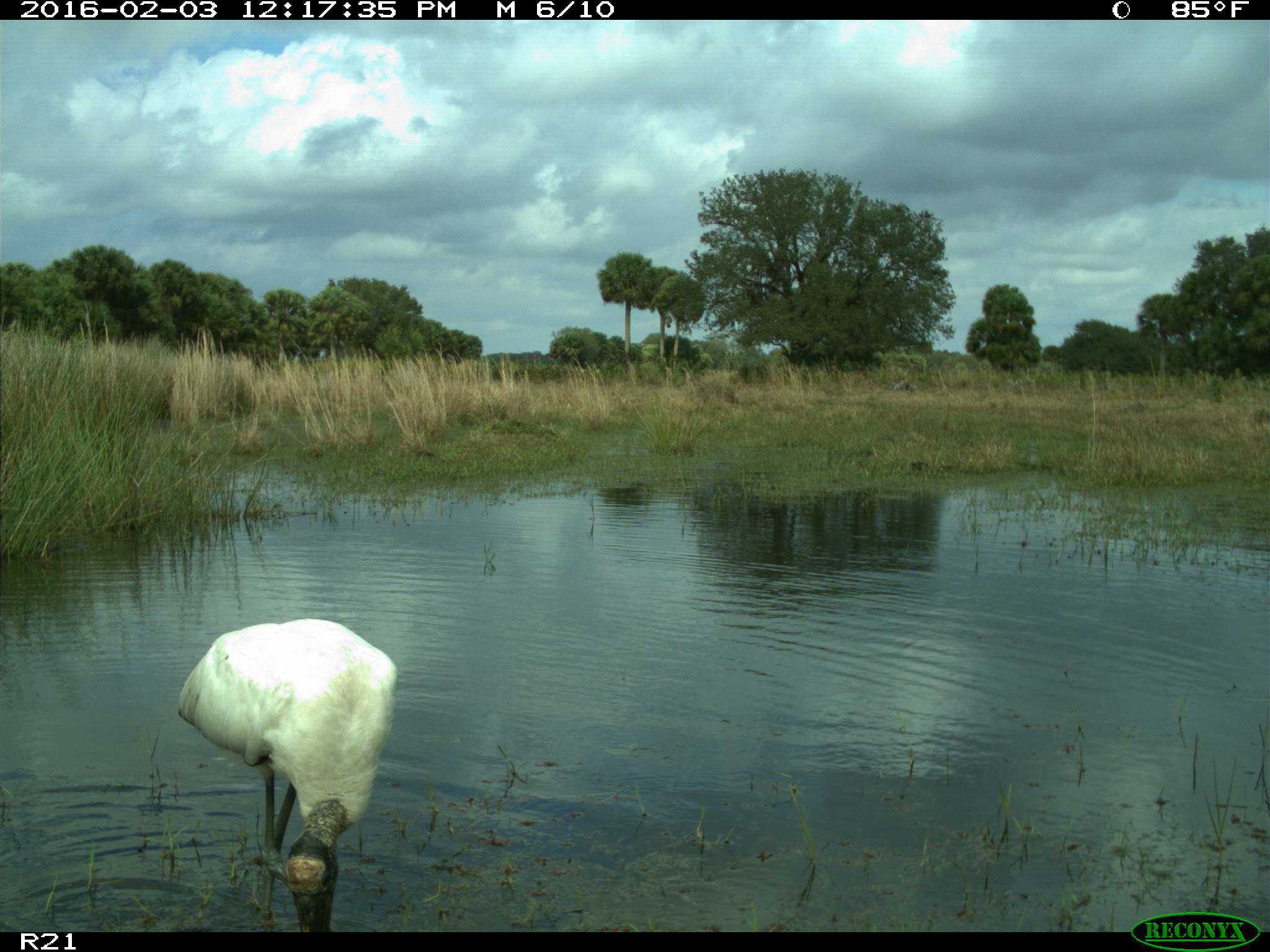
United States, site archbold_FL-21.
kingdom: Animalia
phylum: Chordata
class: Aves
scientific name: Aves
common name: birds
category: unidentified bird